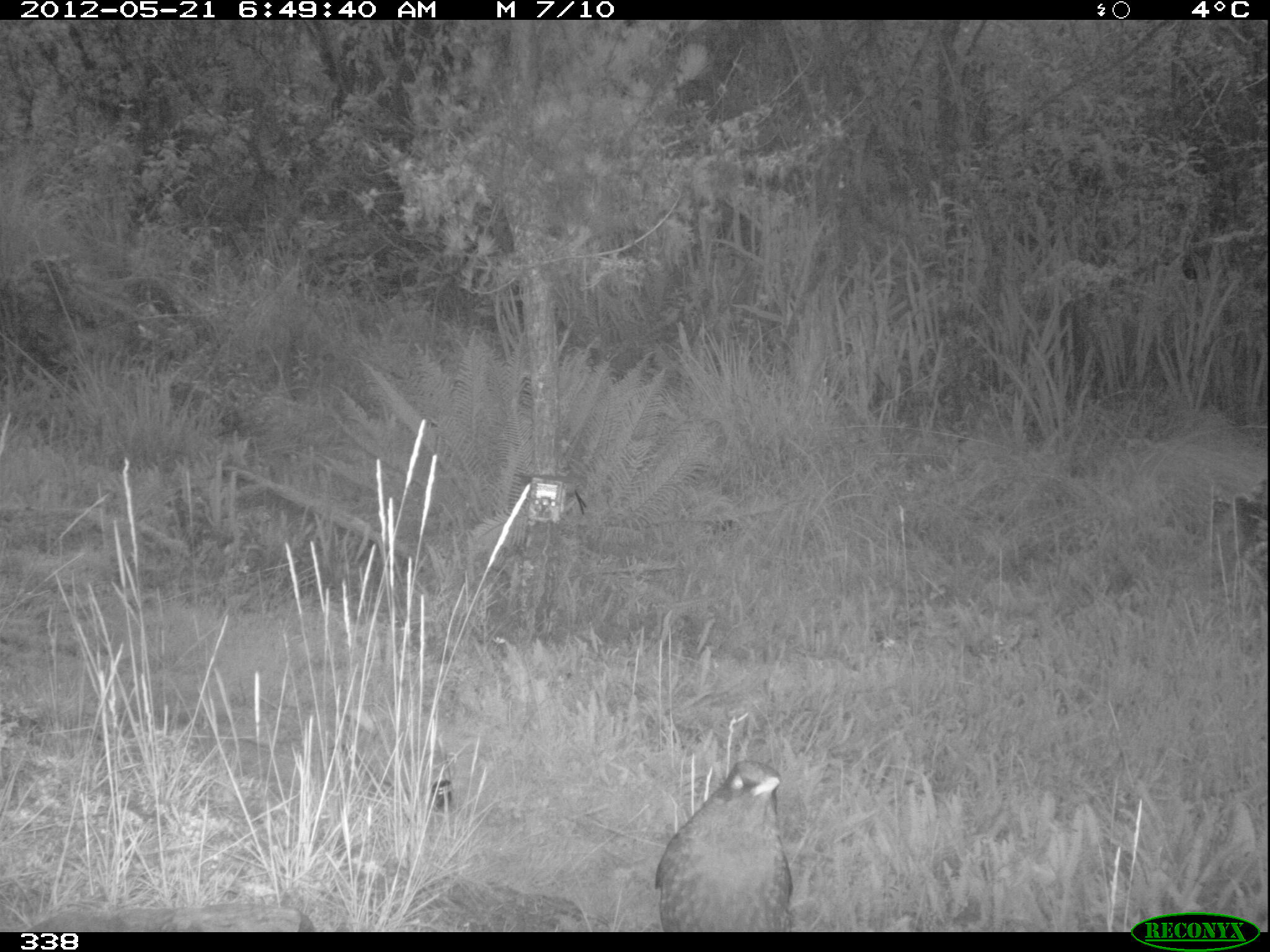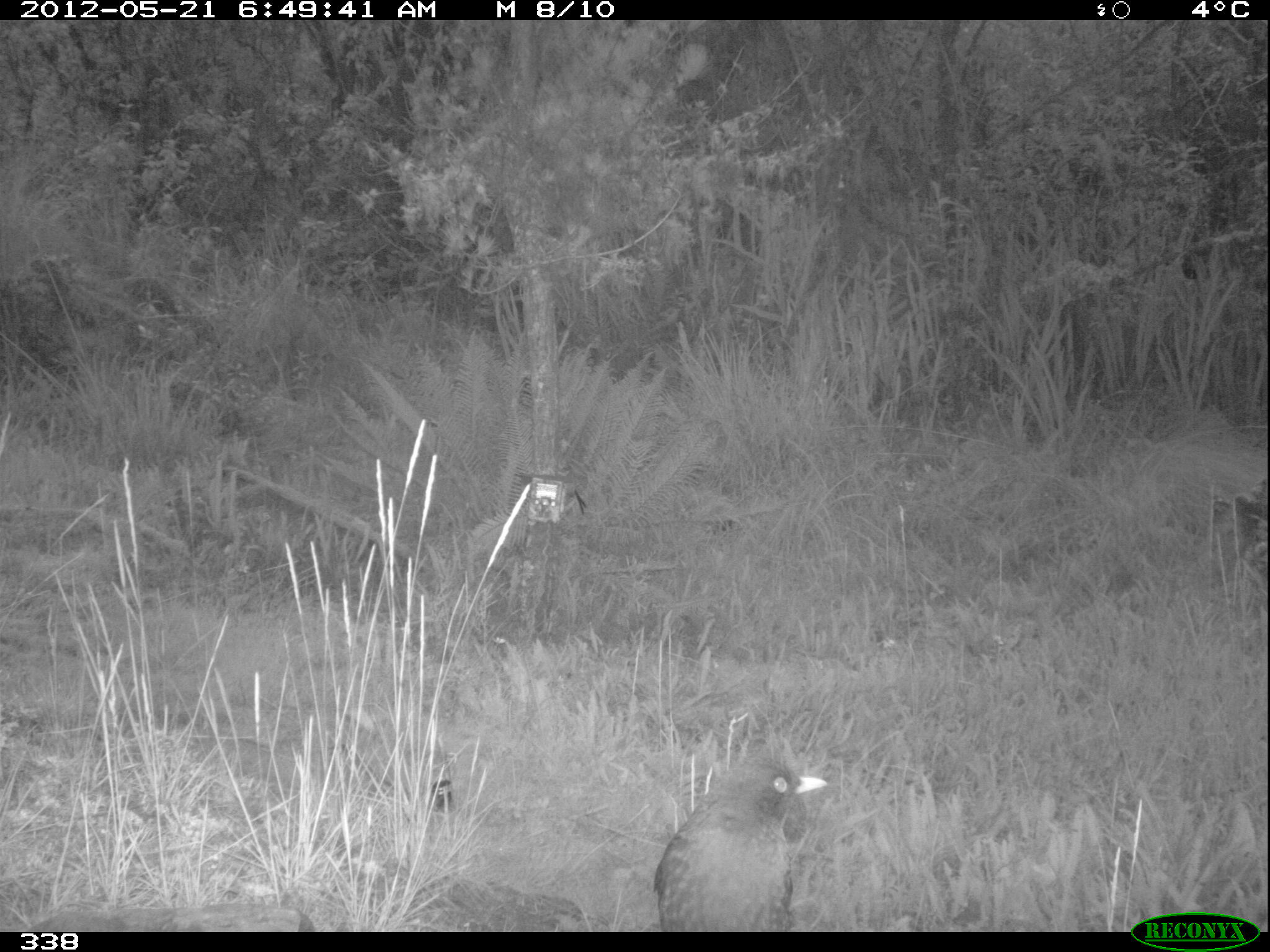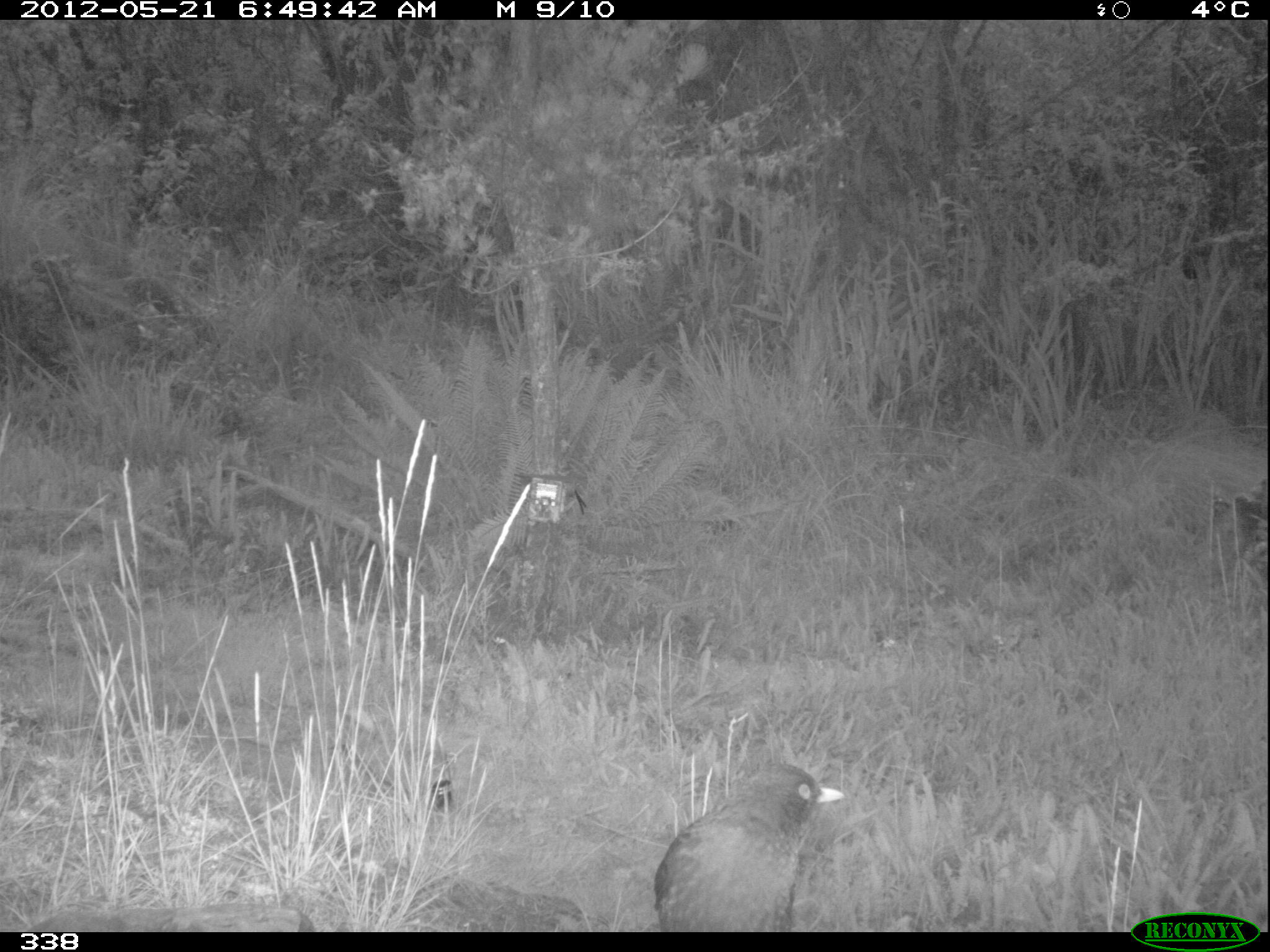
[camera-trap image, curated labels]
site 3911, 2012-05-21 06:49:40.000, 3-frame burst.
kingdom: Animalia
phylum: Chordata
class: Aves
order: Passeriformes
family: Turdidae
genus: Turdus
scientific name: Turdus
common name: true thrushes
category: turdus sp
Turdus sp (true thrushes) (Turdus).